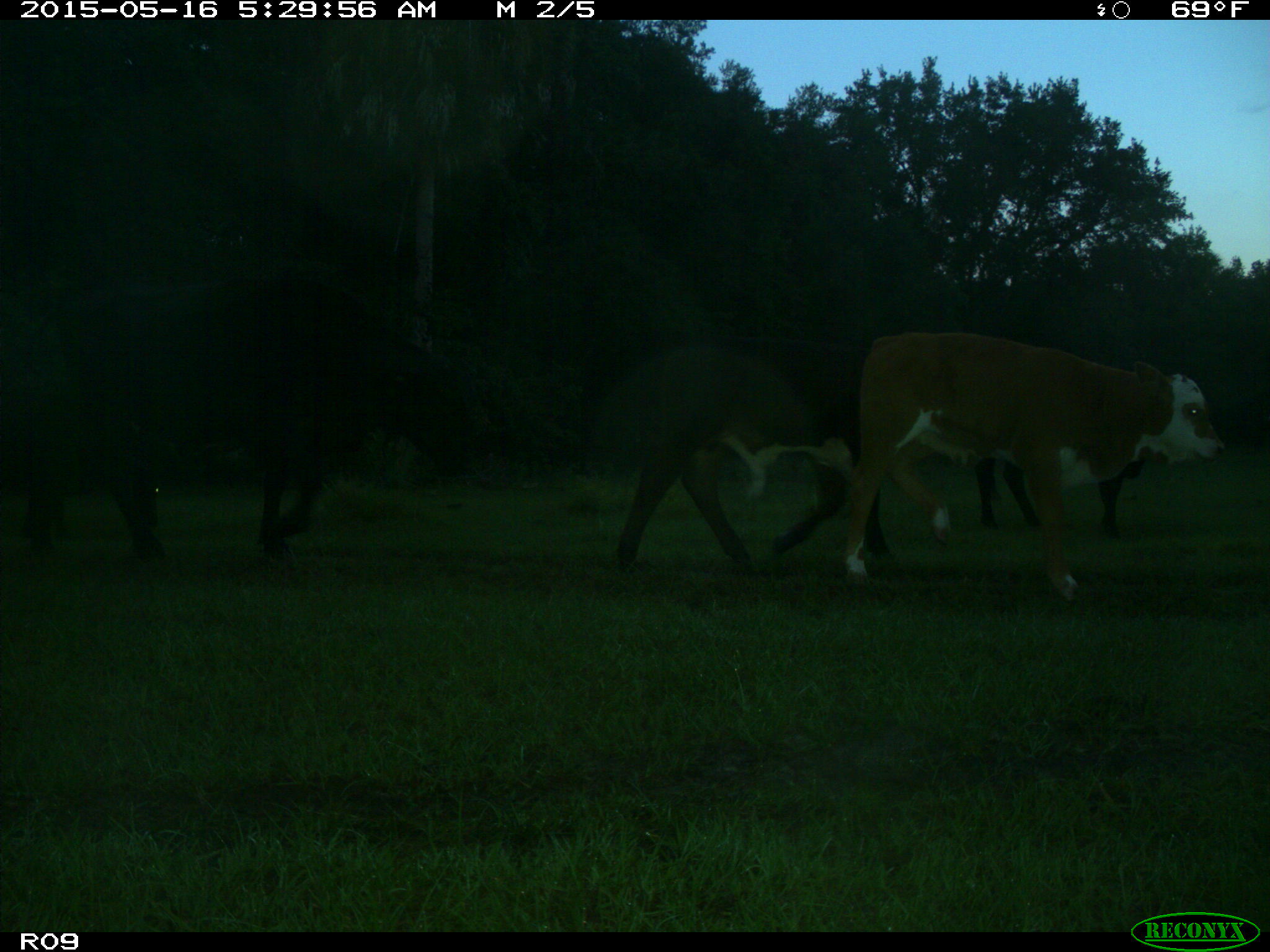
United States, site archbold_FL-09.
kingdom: Animalia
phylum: Chordata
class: Mammalia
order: Artiodactyla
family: Bovidae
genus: Bos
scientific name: Bos taurus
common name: domestic cow